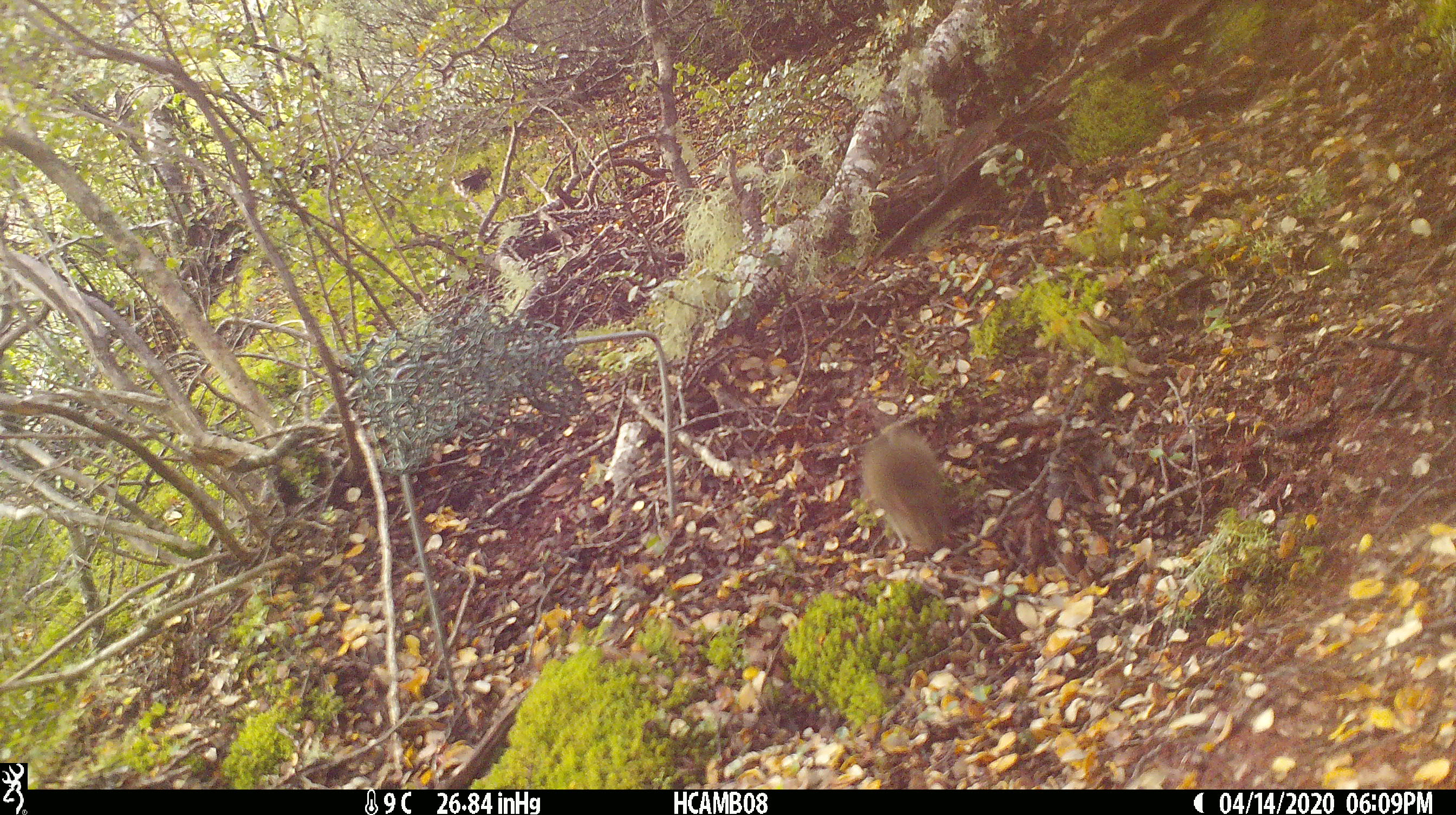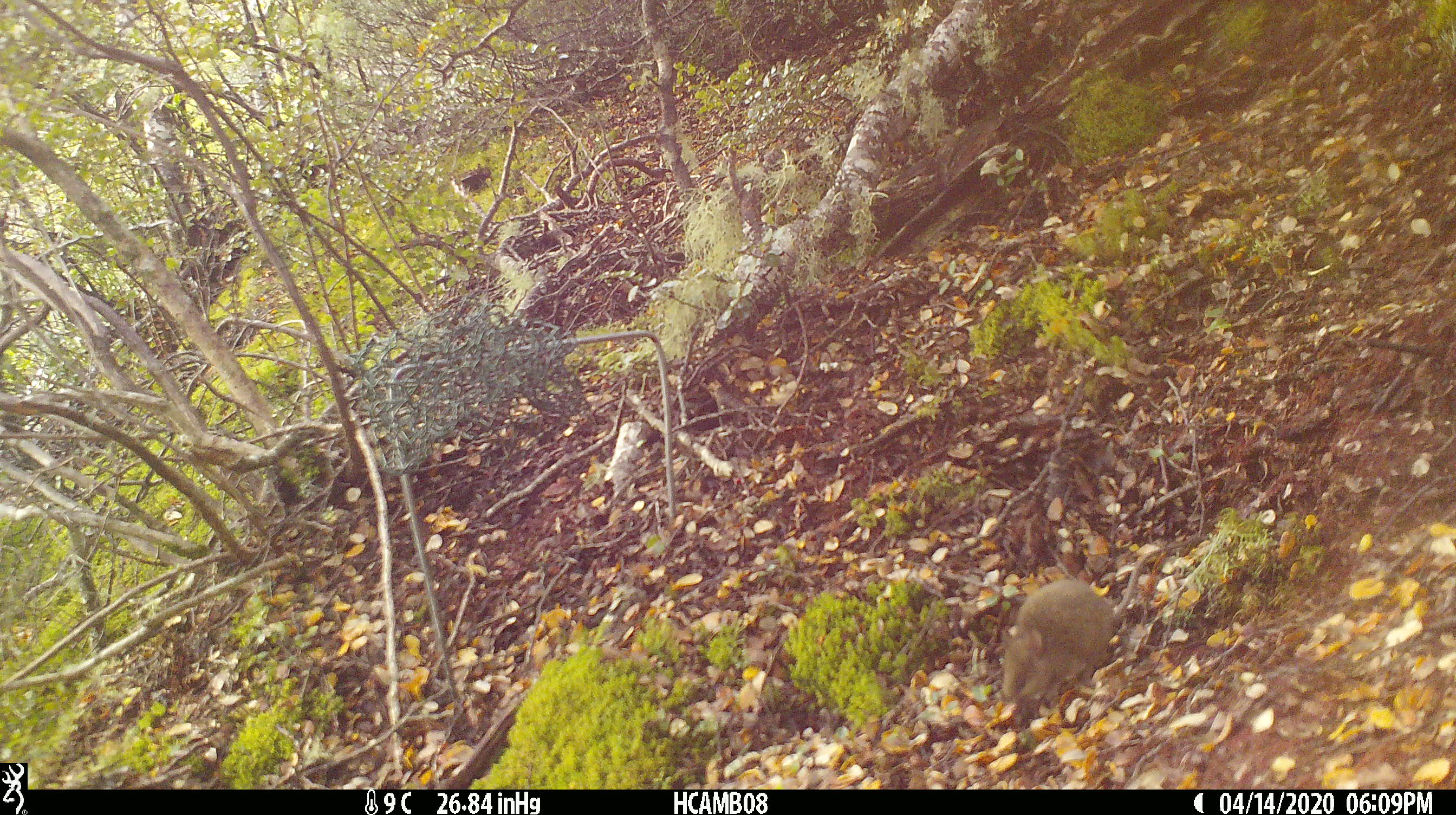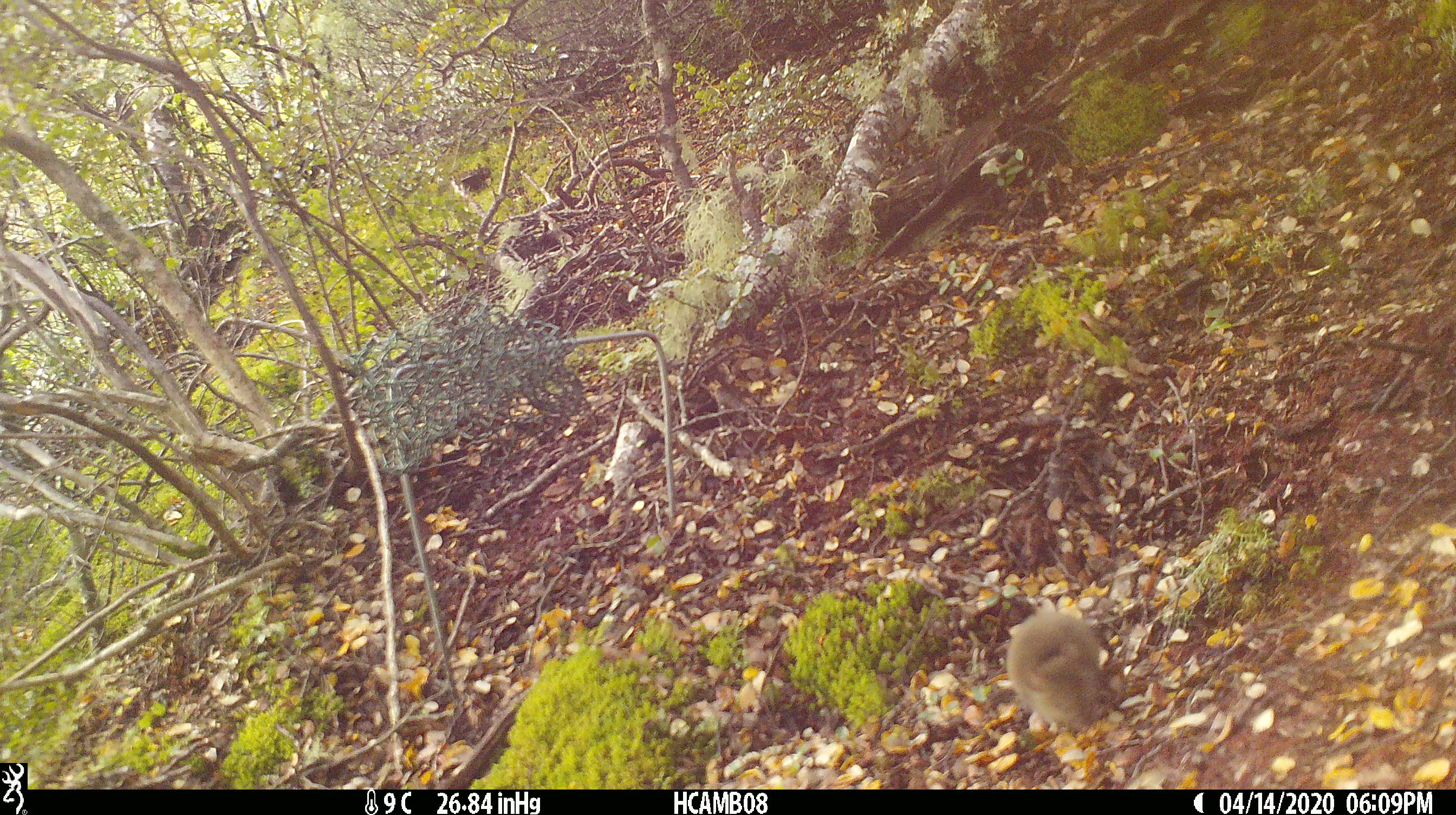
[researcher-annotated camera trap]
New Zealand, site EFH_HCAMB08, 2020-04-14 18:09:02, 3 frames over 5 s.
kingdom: Animalia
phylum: Chordata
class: Mammalia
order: Rodentia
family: Muridae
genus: Mus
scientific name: Mus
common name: mouse